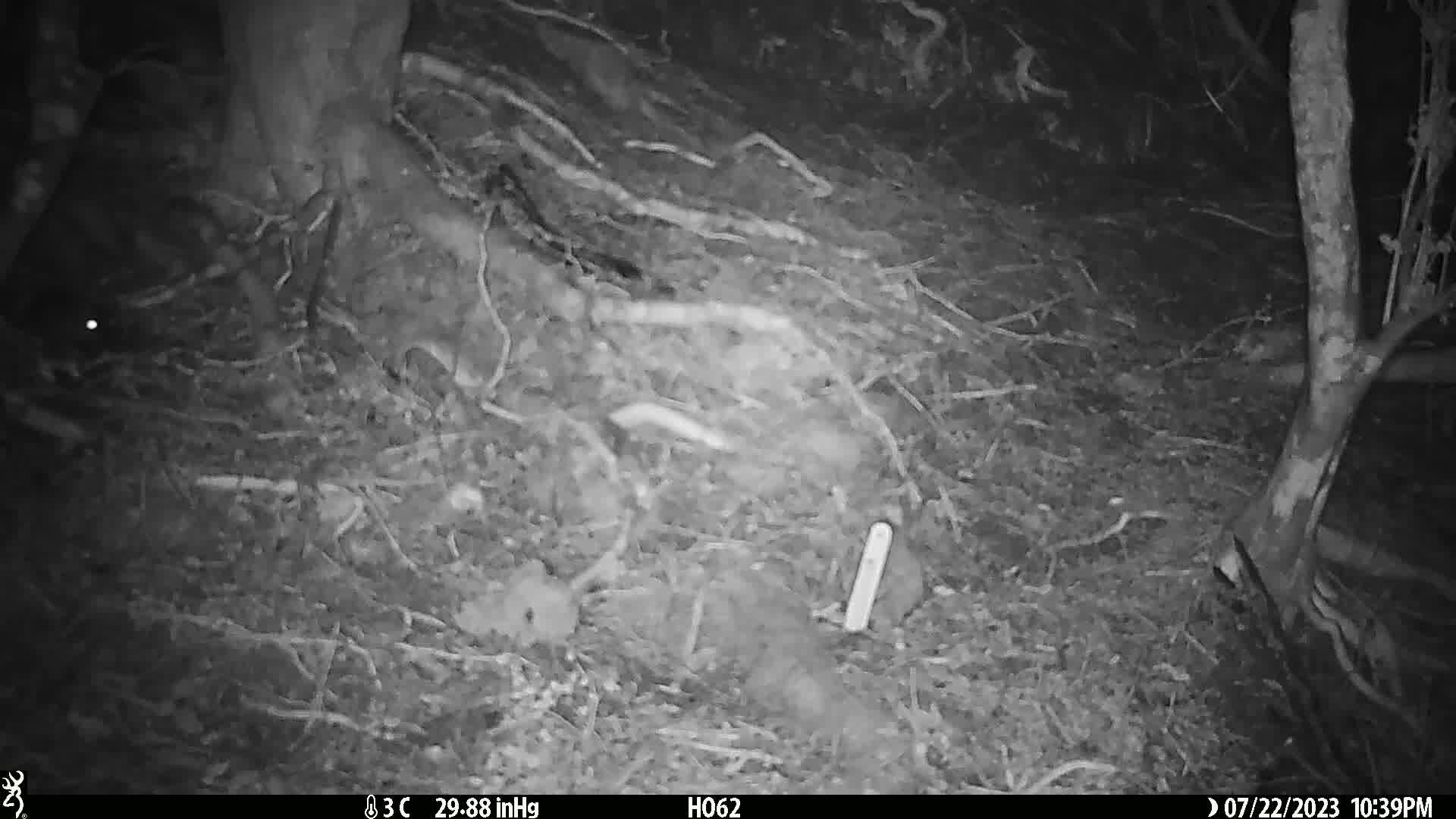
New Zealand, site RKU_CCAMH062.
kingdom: Animalia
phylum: Chordata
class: Mammalia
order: Rodentia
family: Muridae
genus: Rattus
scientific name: Rattus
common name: rat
Rat (Rattus).